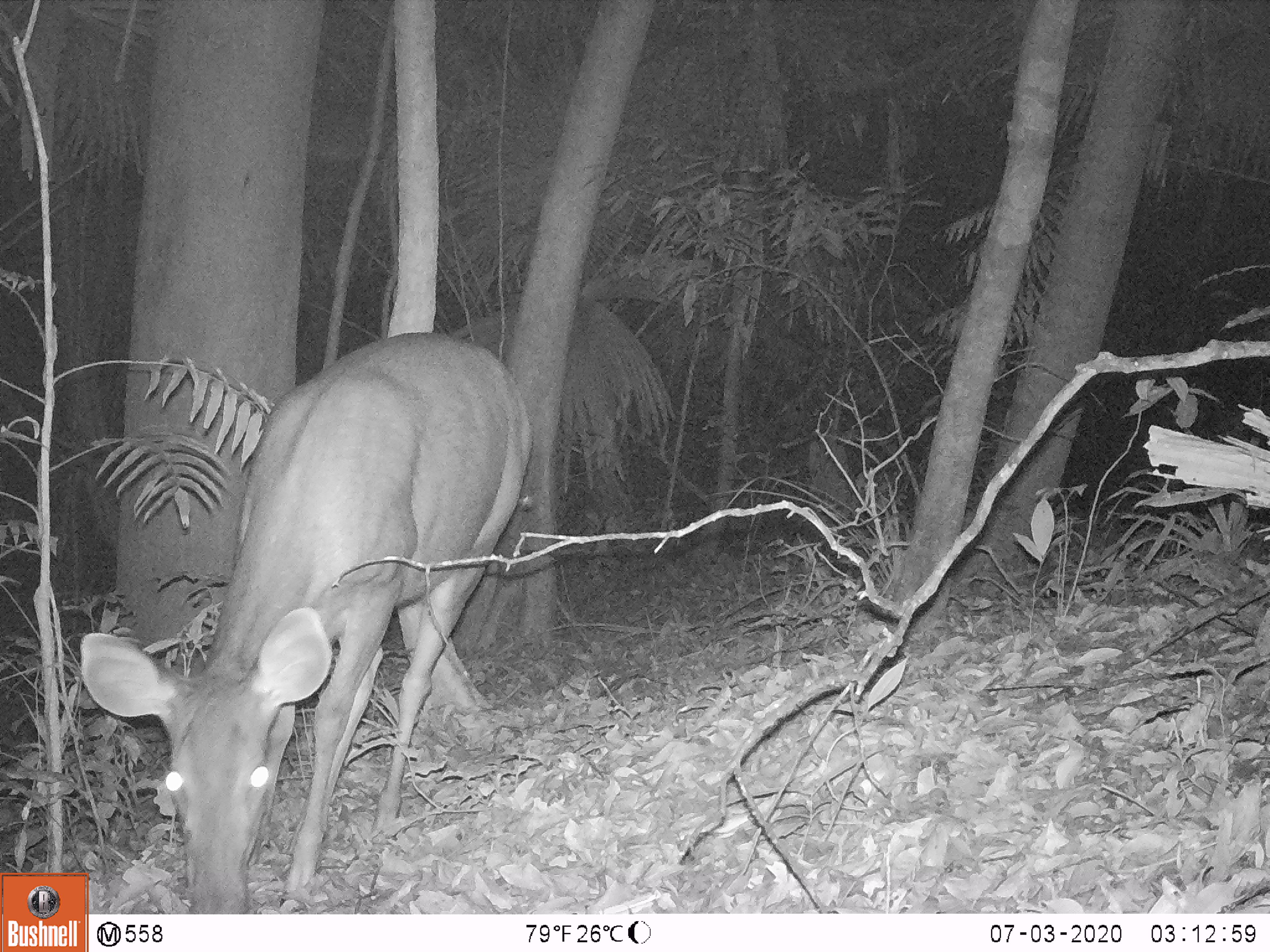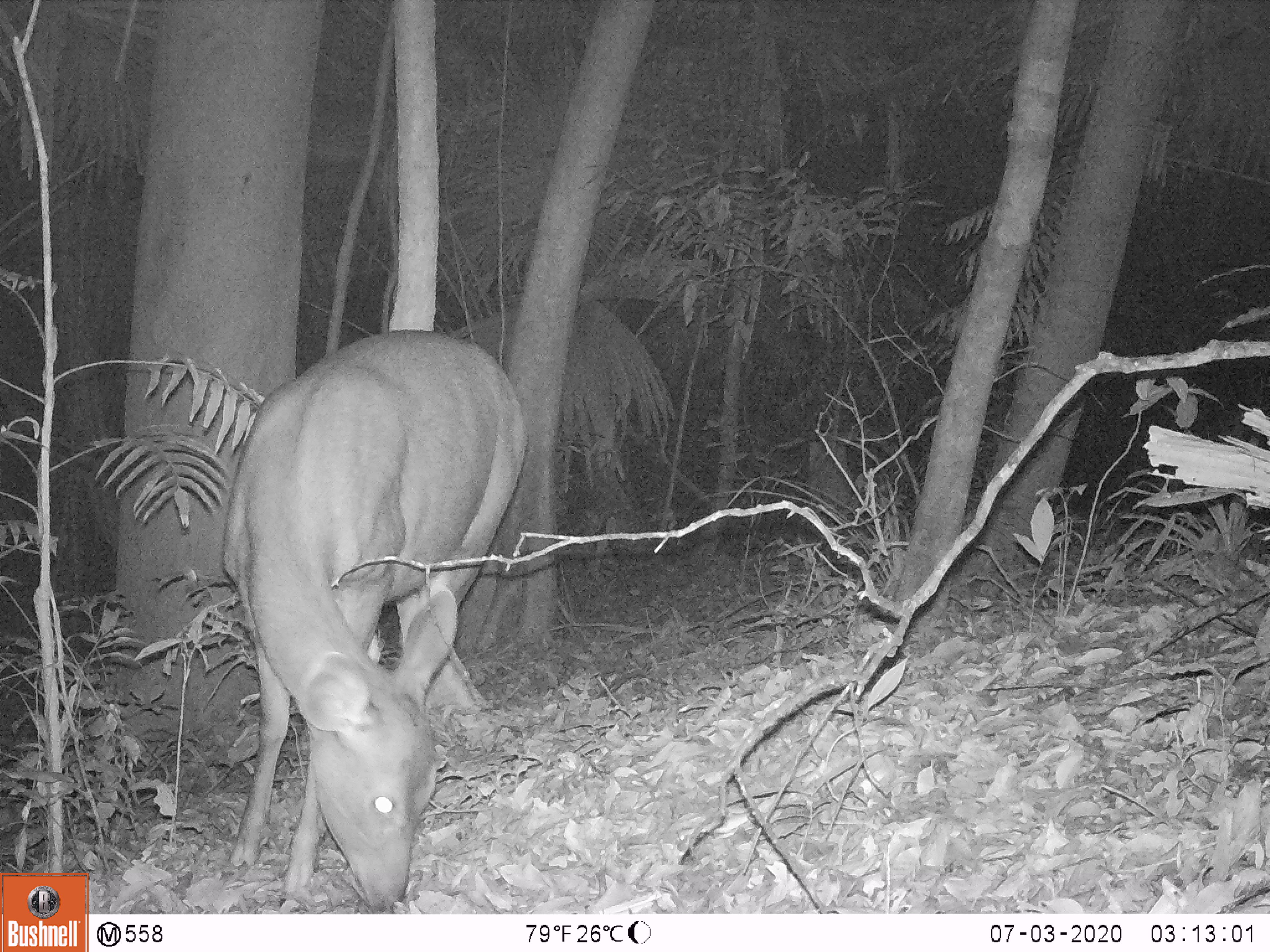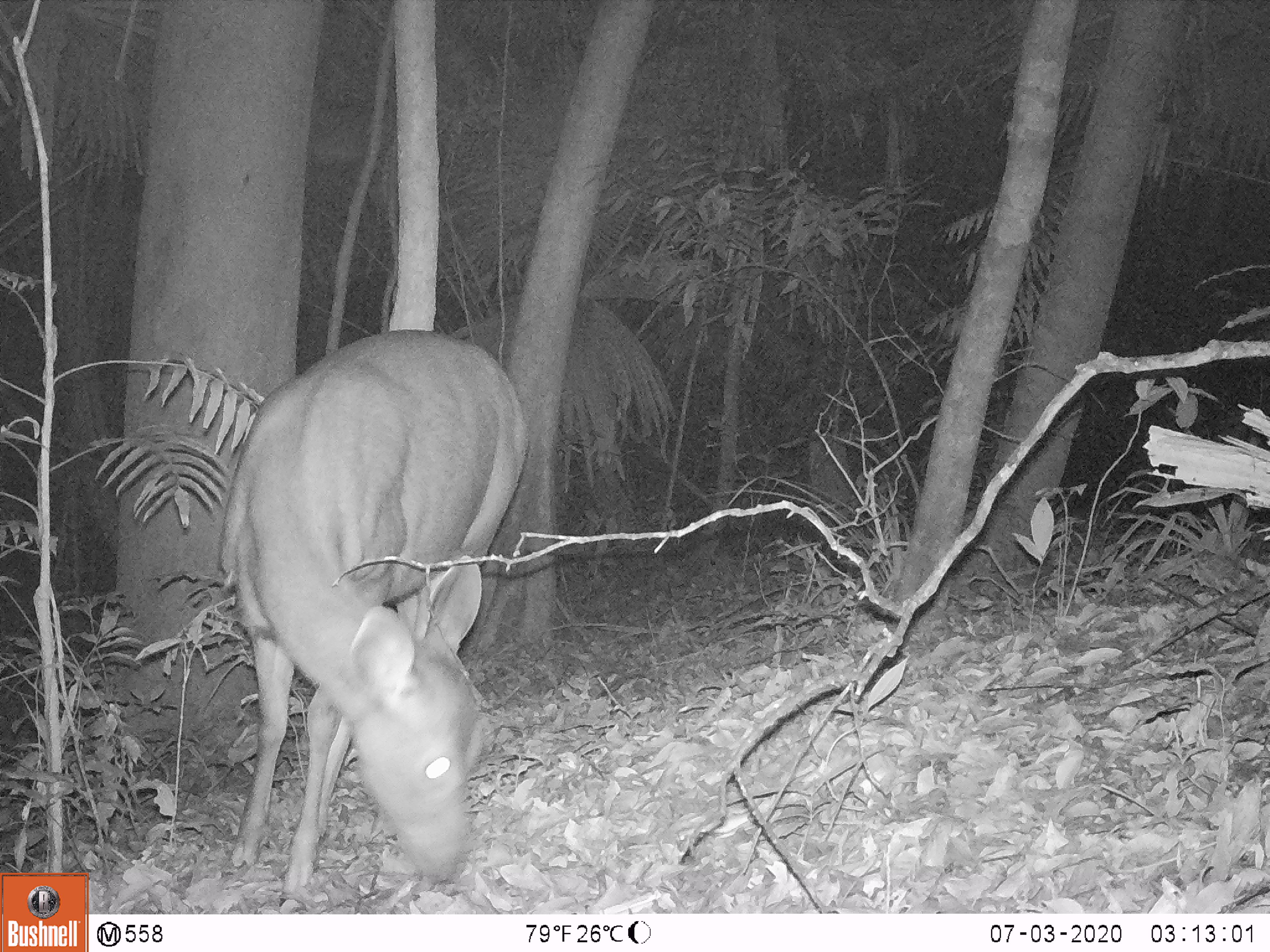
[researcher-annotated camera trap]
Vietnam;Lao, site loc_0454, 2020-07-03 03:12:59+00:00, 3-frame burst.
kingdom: Animalia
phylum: Chordata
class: Mammalia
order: Artiodactyla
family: Cervidae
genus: Rusa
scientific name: Rusa unicolor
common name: sambar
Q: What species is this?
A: Sambar (Rusa unicolor).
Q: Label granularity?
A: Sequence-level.